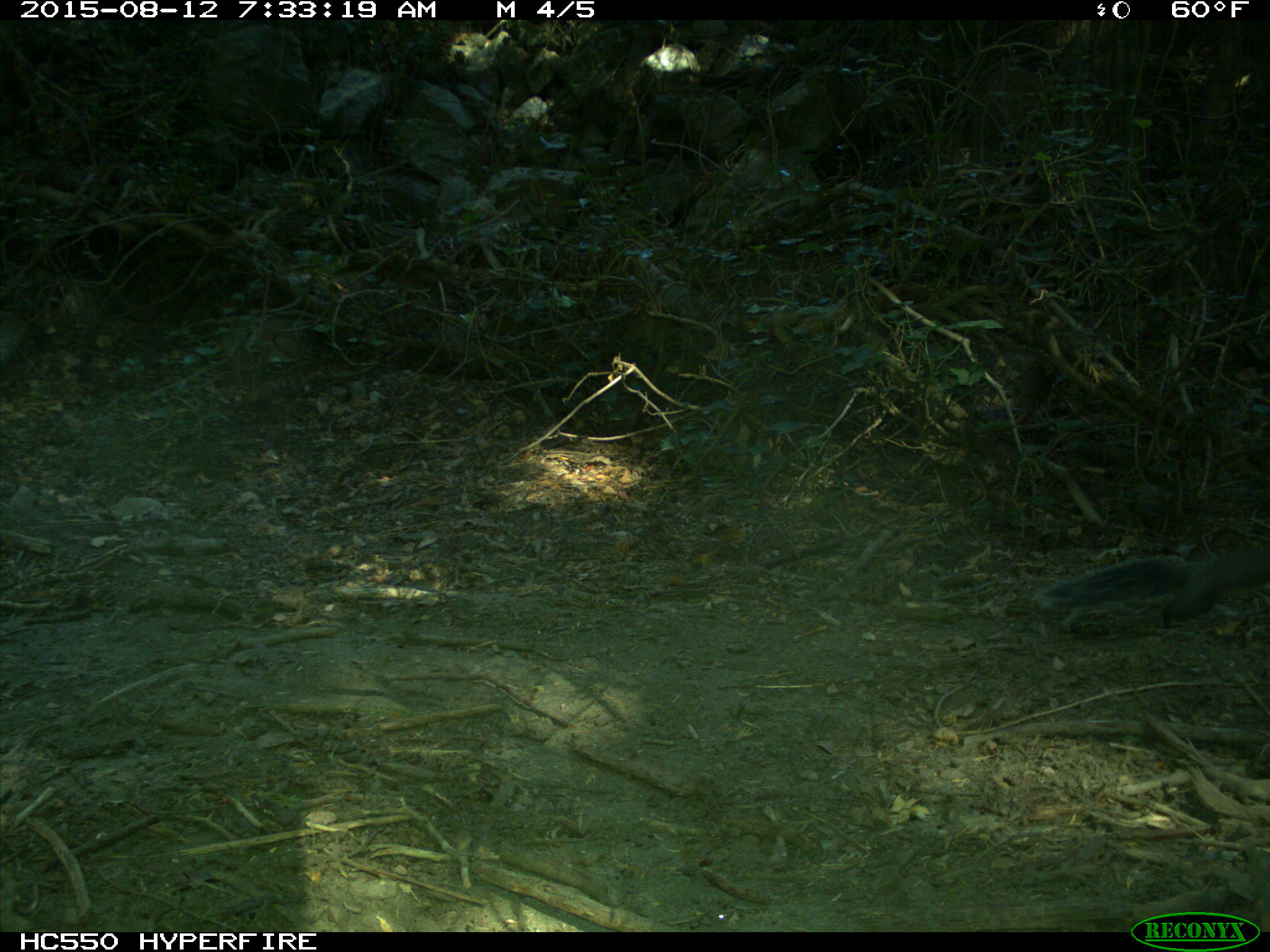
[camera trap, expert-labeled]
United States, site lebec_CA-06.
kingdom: Animalia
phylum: Chordata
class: Mammalia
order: Rodentia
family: Sciuridae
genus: Sciurus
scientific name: Sciurus carolinensis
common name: eastern gray squirrel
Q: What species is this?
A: Sciurus carolinensis (eastern gray squirrel).